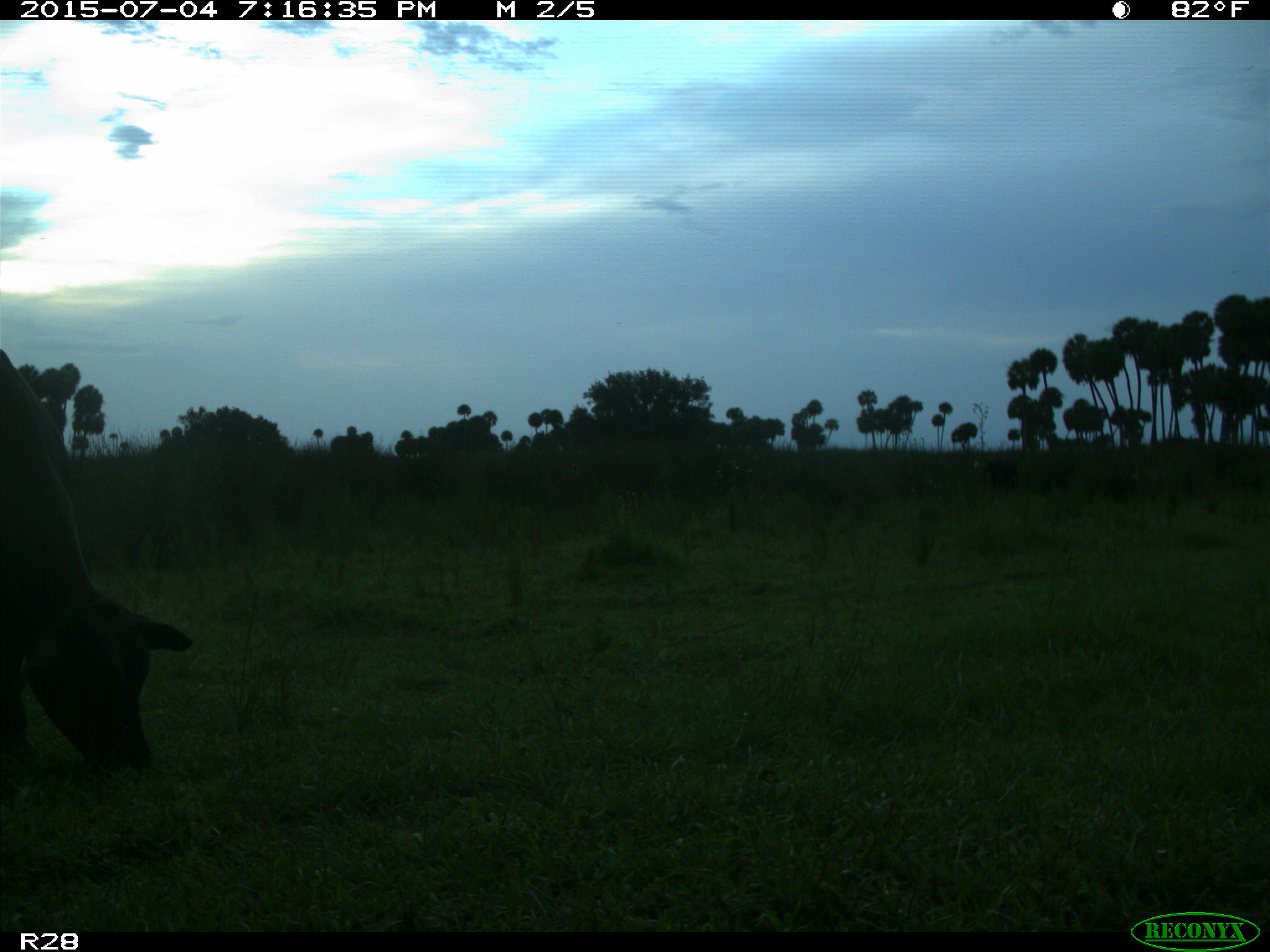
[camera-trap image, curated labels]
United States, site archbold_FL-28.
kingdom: Animalia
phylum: Chordata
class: Mammalia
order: Artiodactyla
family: Bovidae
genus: Bos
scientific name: Bos taurus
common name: domestic cow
Bos taurus (domestic cow).